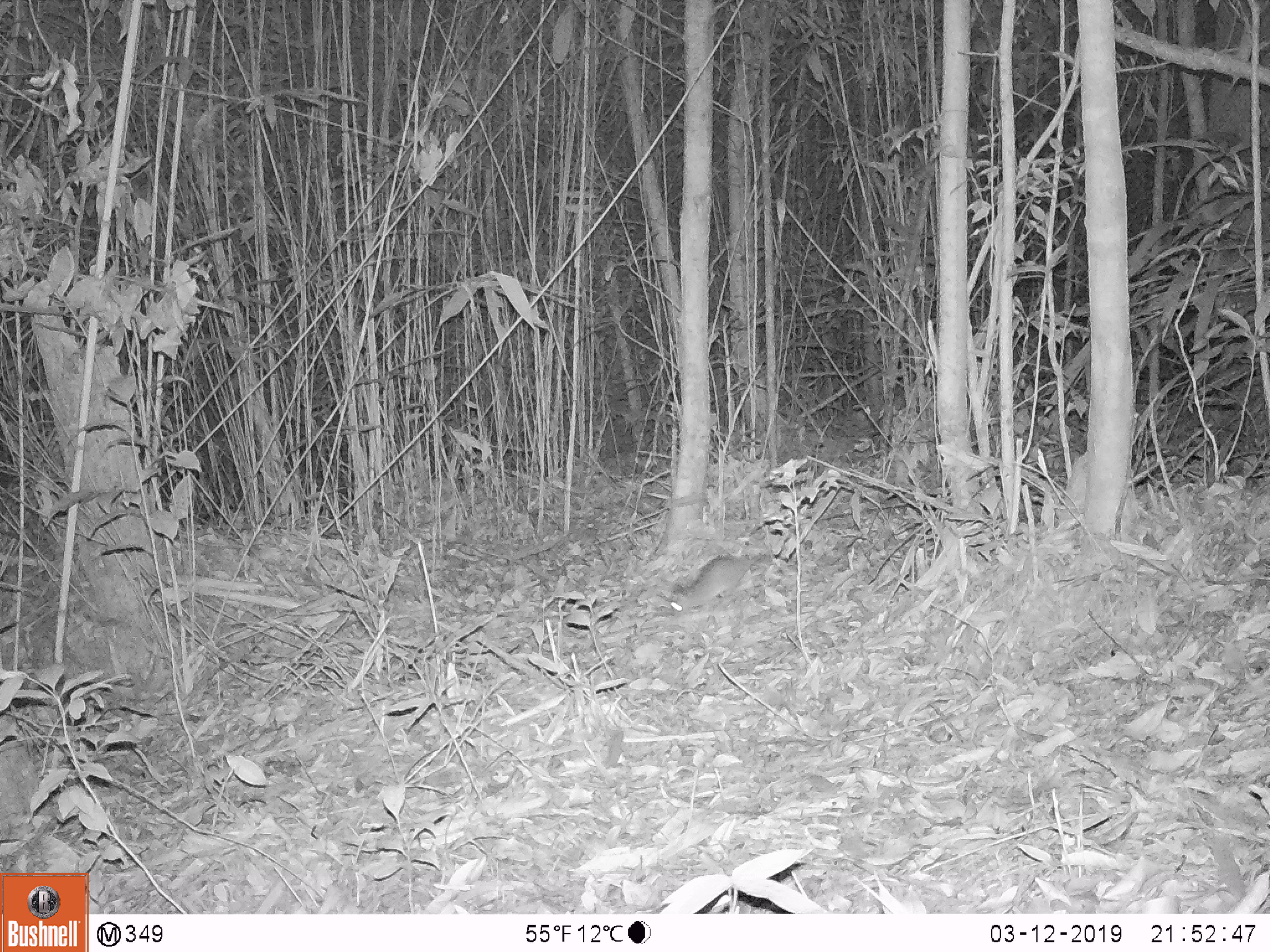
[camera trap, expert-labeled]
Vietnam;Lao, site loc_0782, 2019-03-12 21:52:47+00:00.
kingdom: Animalia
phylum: Chordata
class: Mammalia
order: Rodentia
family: Muridae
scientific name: Muridae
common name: old-world mice and rats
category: unidentified murid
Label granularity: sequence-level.